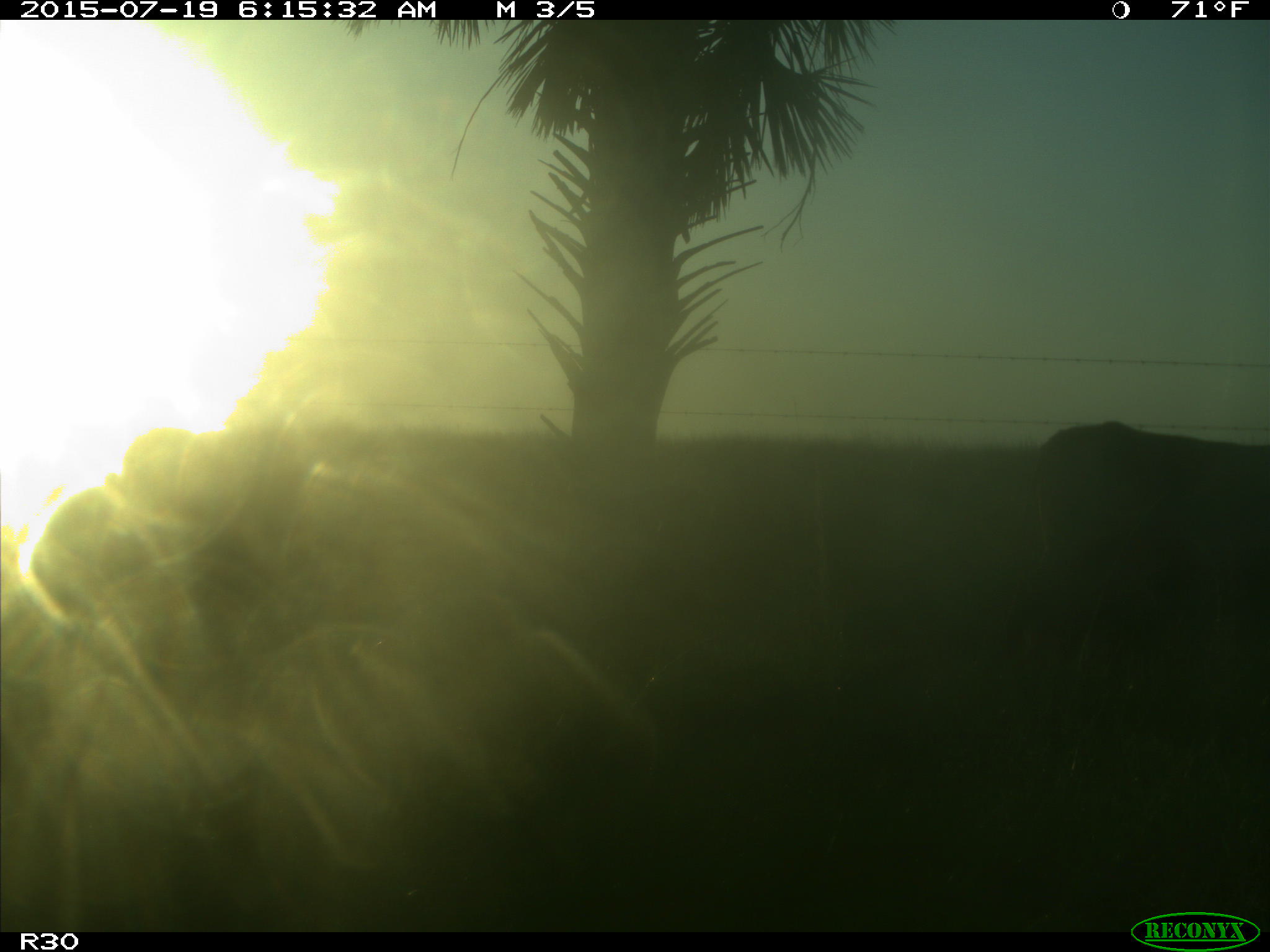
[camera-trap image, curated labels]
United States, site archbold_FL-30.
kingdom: Animalia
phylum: Chordata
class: Mammalia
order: Artiodactyla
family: Bovidae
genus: Bos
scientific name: Bos taurus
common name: domestic cow